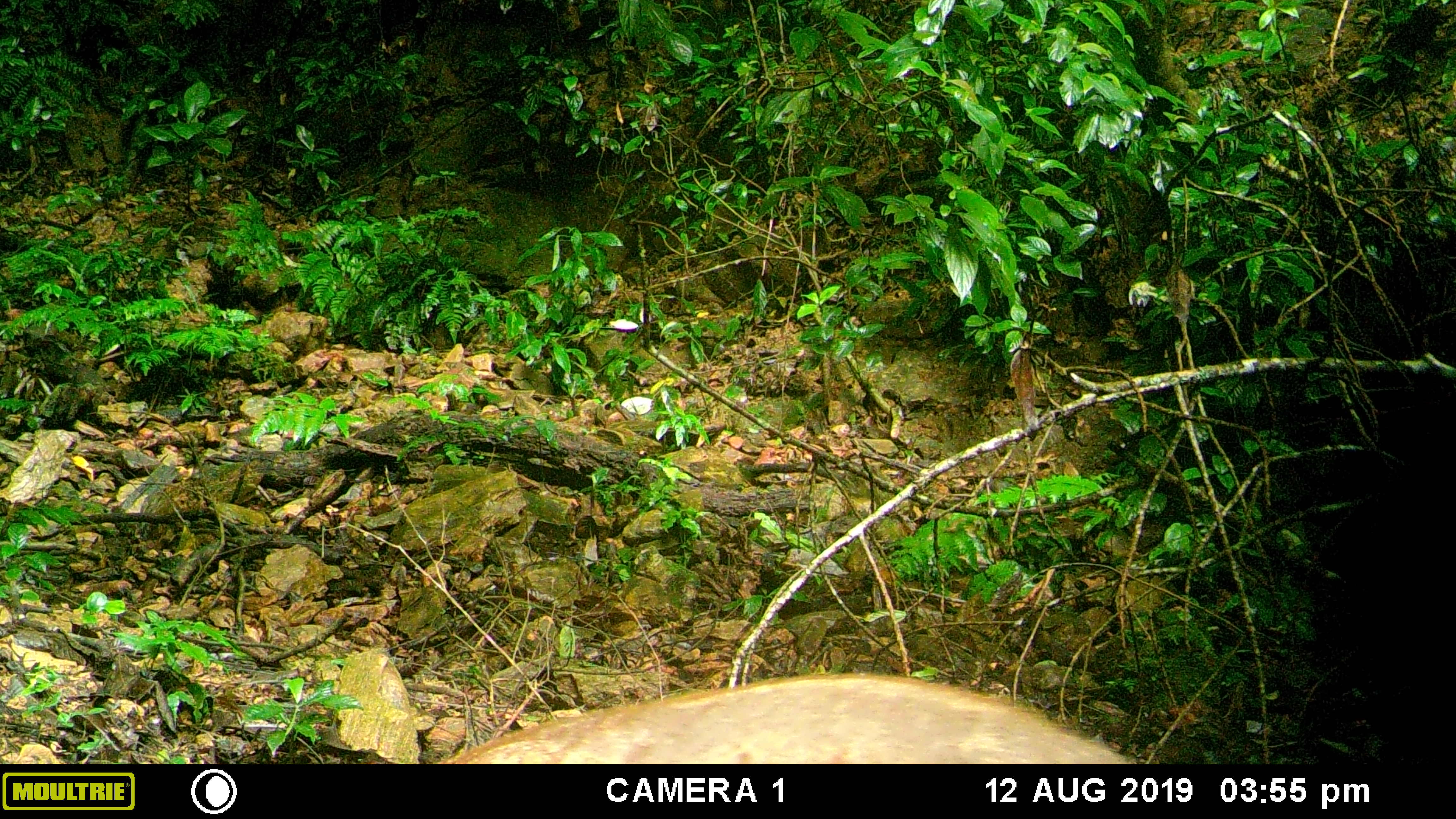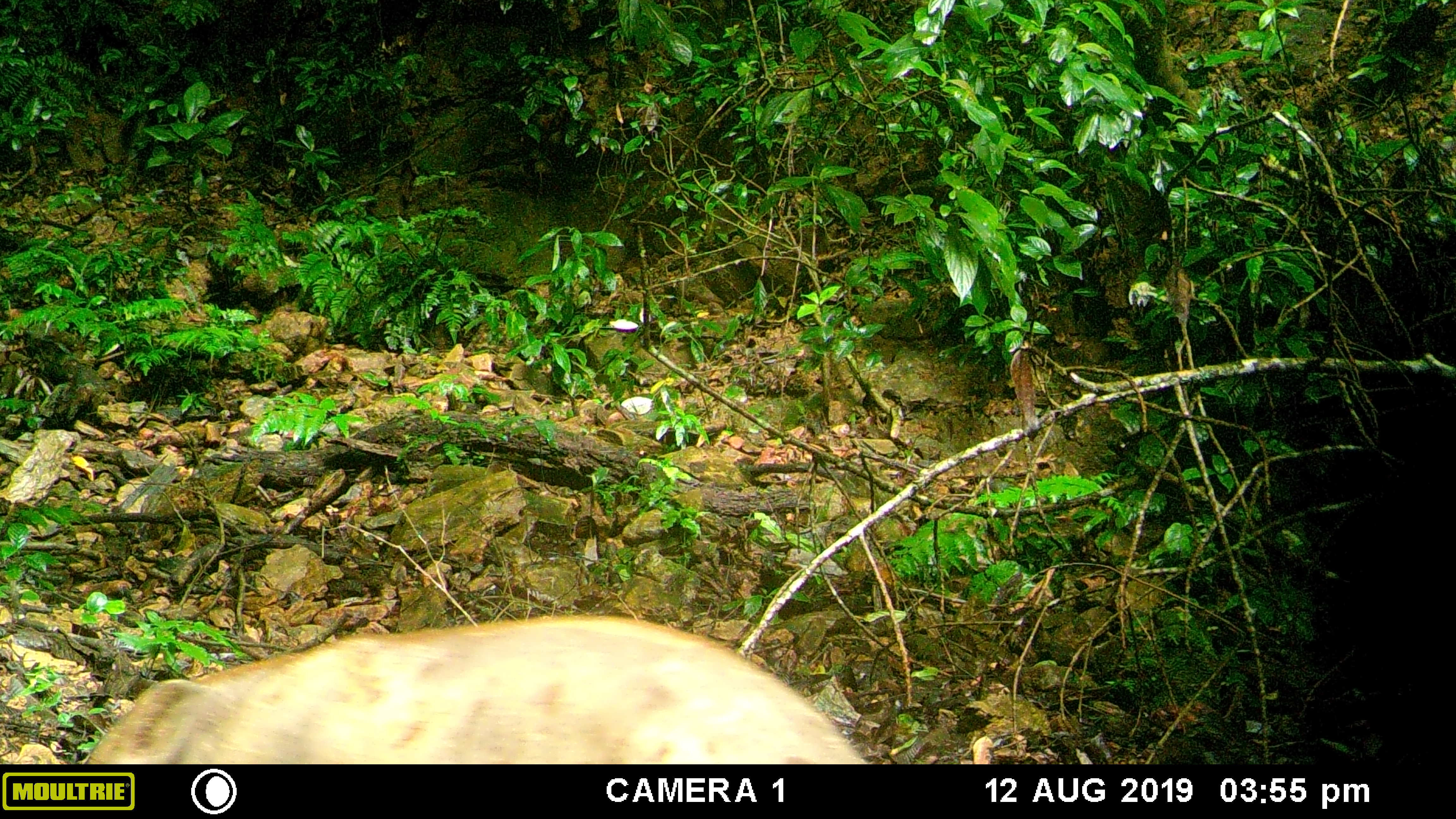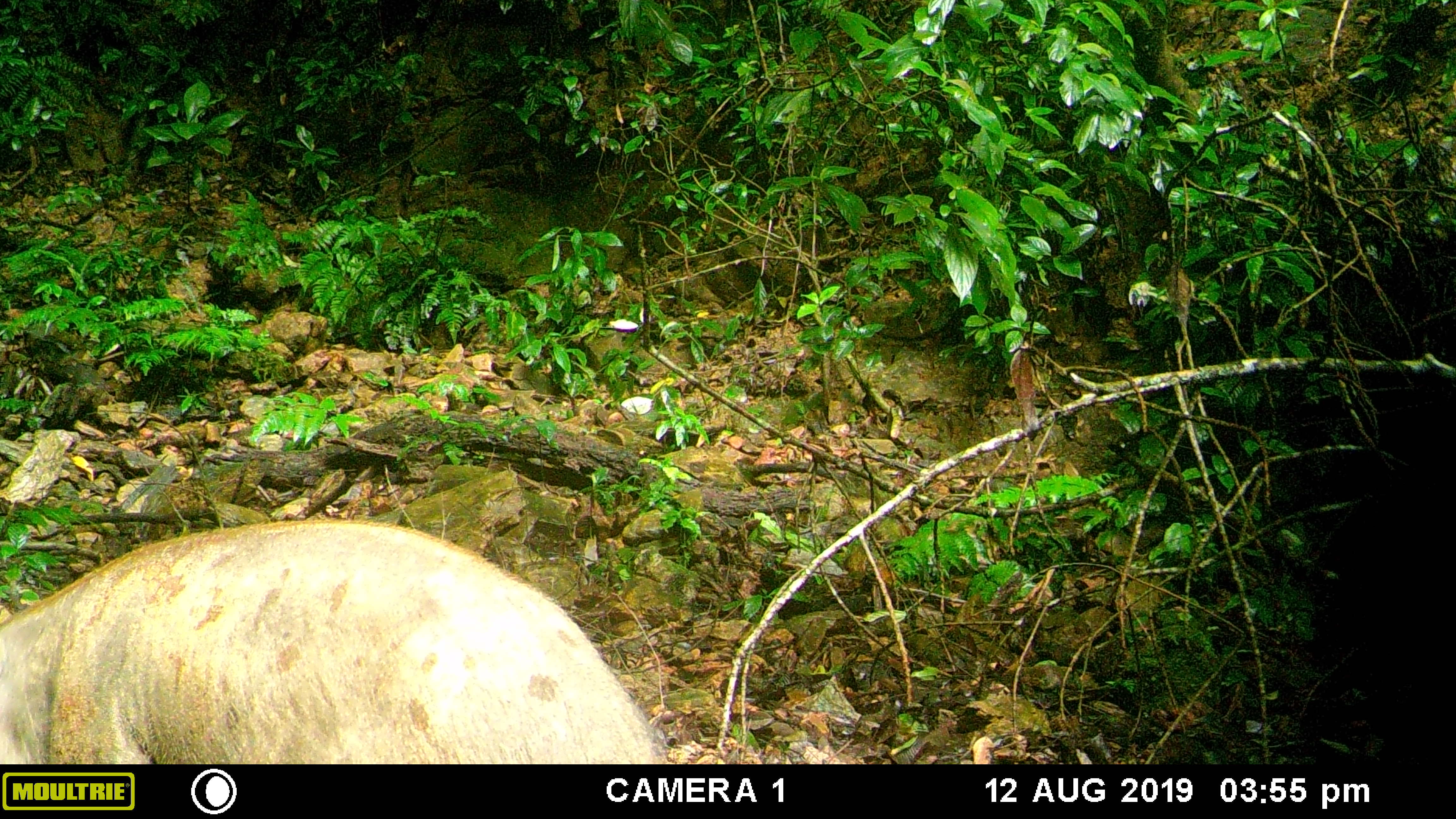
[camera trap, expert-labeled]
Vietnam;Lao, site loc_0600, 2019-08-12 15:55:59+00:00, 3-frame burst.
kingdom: Animalia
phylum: Chordata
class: Mammalia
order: Artiodactyla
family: Suidae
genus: Sus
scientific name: Sus scrofa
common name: eurasian wild pig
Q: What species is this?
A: Eurasian wild pig (Sus scrofa).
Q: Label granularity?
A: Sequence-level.